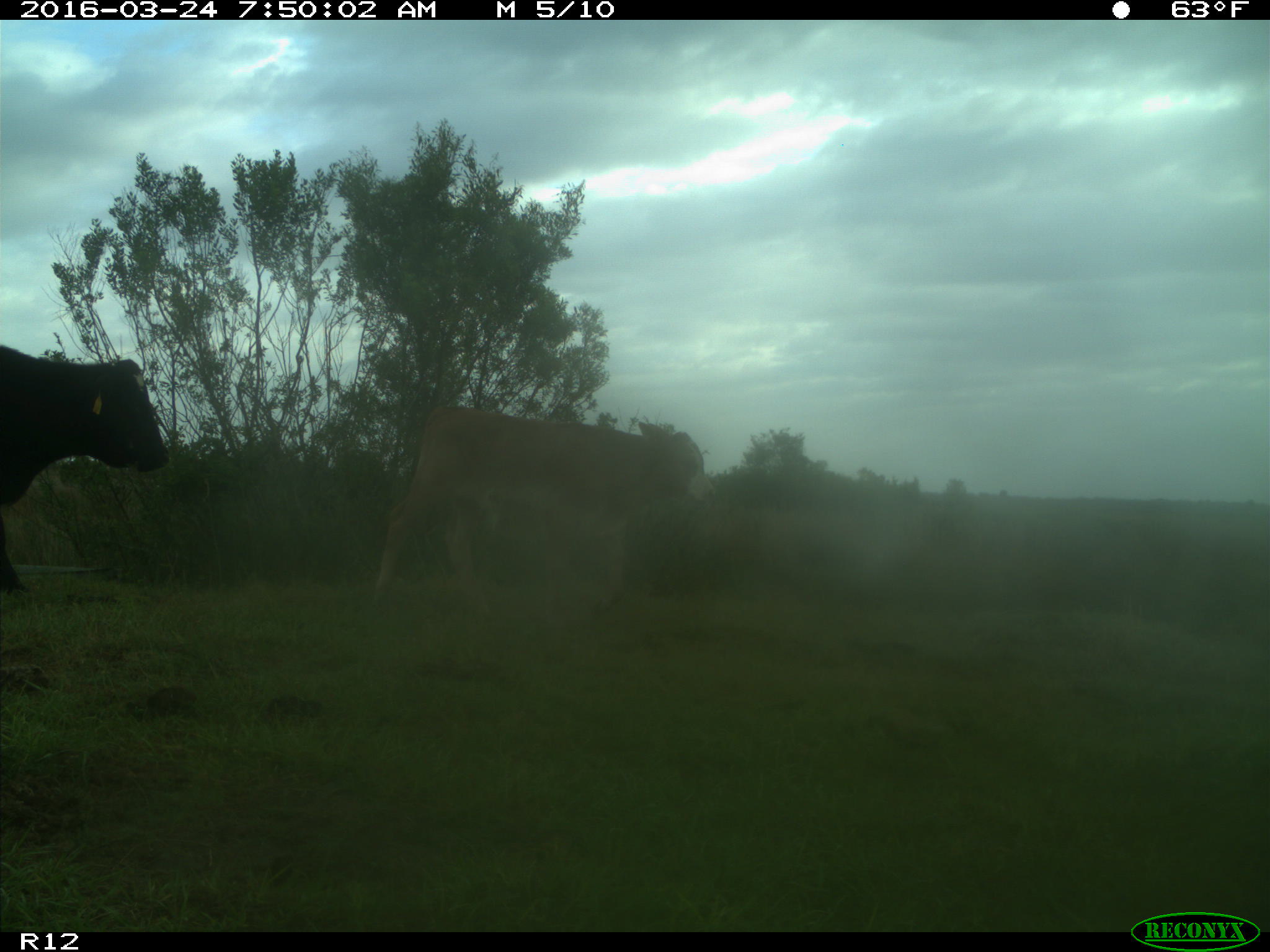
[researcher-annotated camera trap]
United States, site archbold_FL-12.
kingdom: Animalia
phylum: Chordata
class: Mammalia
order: Artiodactyla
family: Bovidae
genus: Bos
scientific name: Bos taurus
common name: domestic cow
Bos taurus (domestic cow).